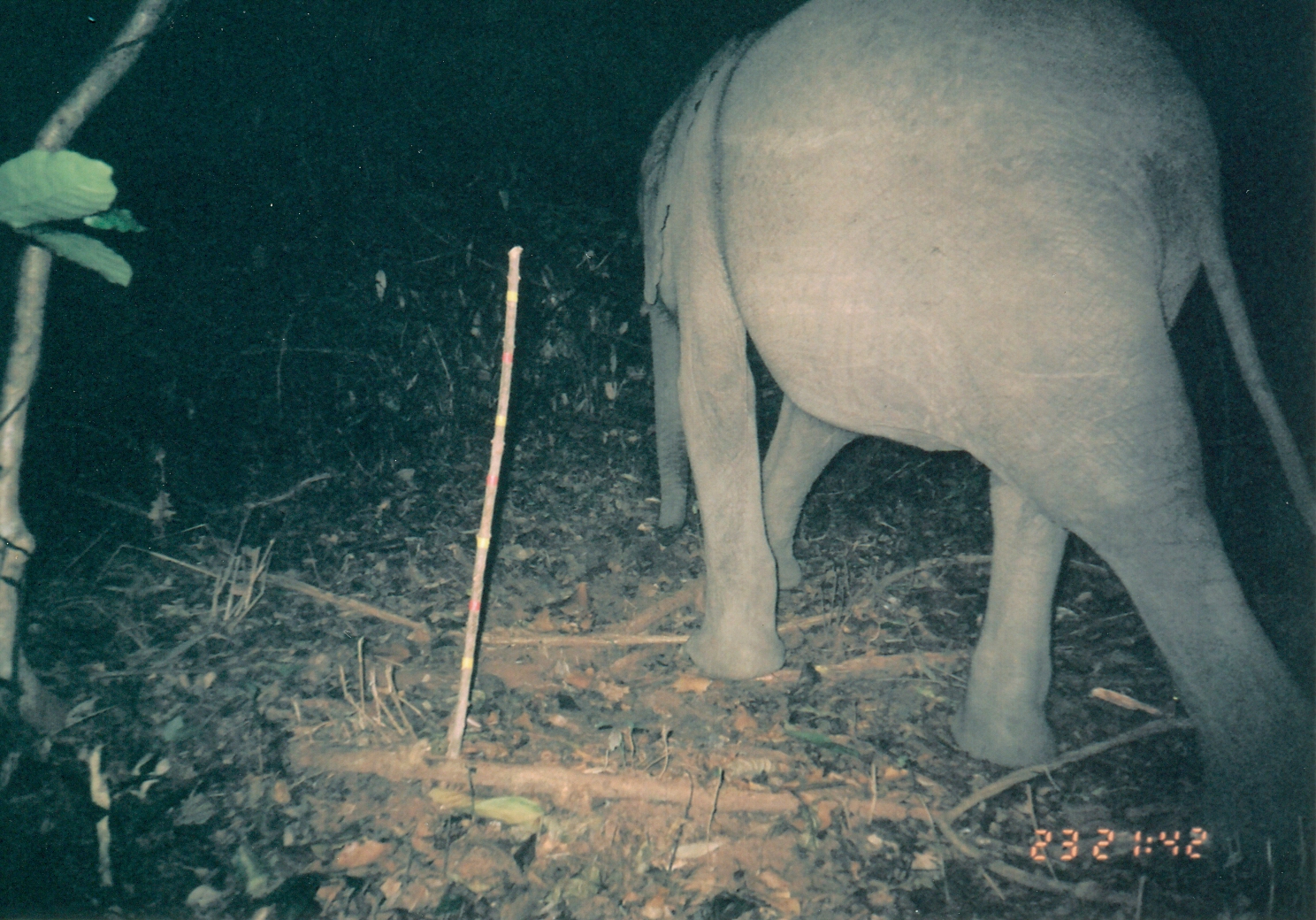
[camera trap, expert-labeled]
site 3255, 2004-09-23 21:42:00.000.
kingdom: Animalia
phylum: Chordata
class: Mammalia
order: Proboscidea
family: Elephantidae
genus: Loxodonta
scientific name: Loxodonta africana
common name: african bush elephant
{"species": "Loxodonta africana (african bush elephant)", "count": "1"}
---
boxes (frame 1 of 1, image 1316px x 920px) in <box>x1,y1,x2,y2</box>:
loxodonta africana: <box>636,2,1316,855</box>